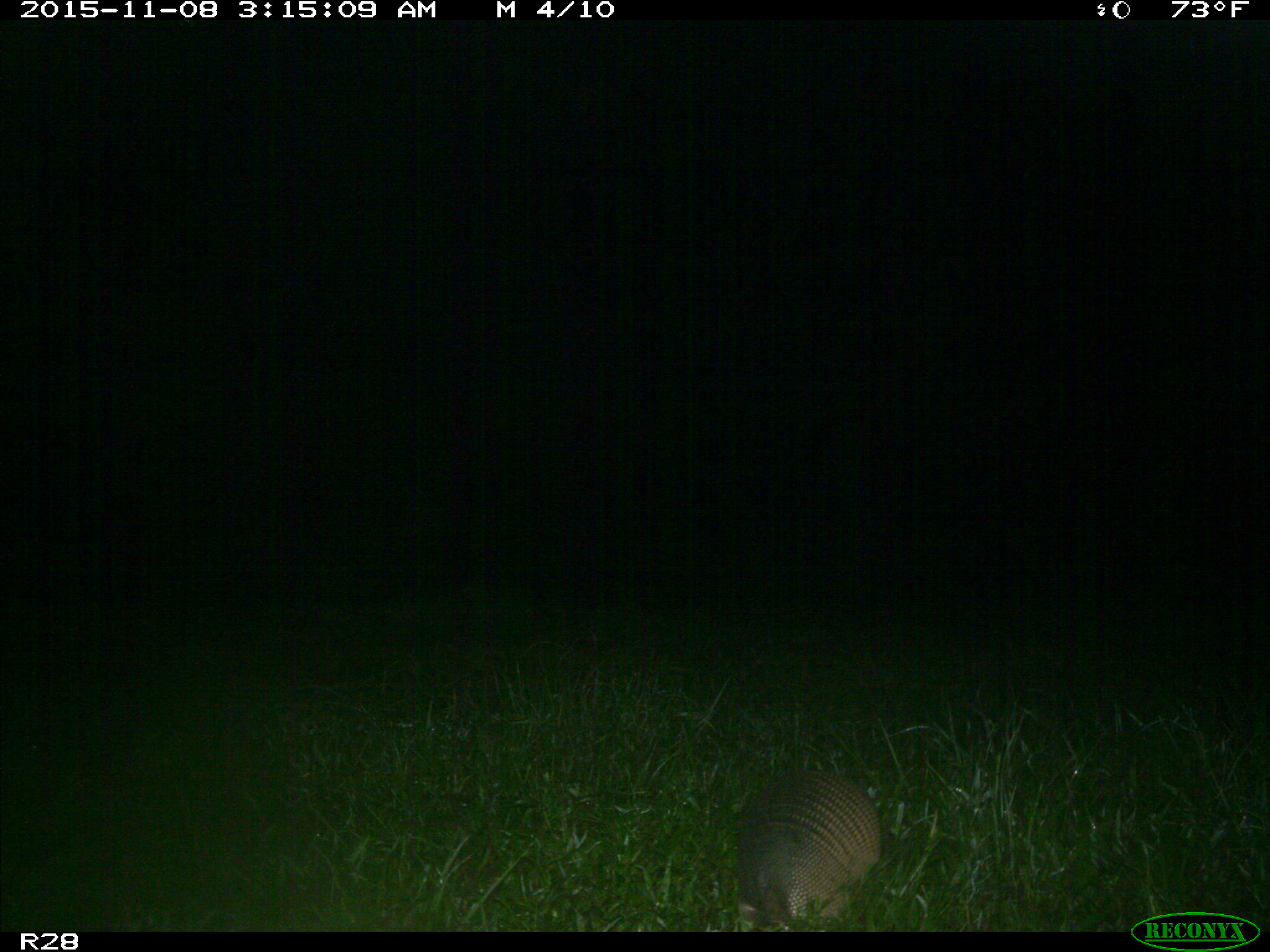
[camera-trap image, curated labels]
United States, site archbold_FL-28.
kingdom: Animalia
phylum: Chordata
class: Mammalia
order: Cingulata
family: Dasypodidae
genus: Dasypus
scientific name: Dasypus novemcinctus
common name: nine-banded armadillo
Dasypus novemcinctus (nine-banded armadillo).